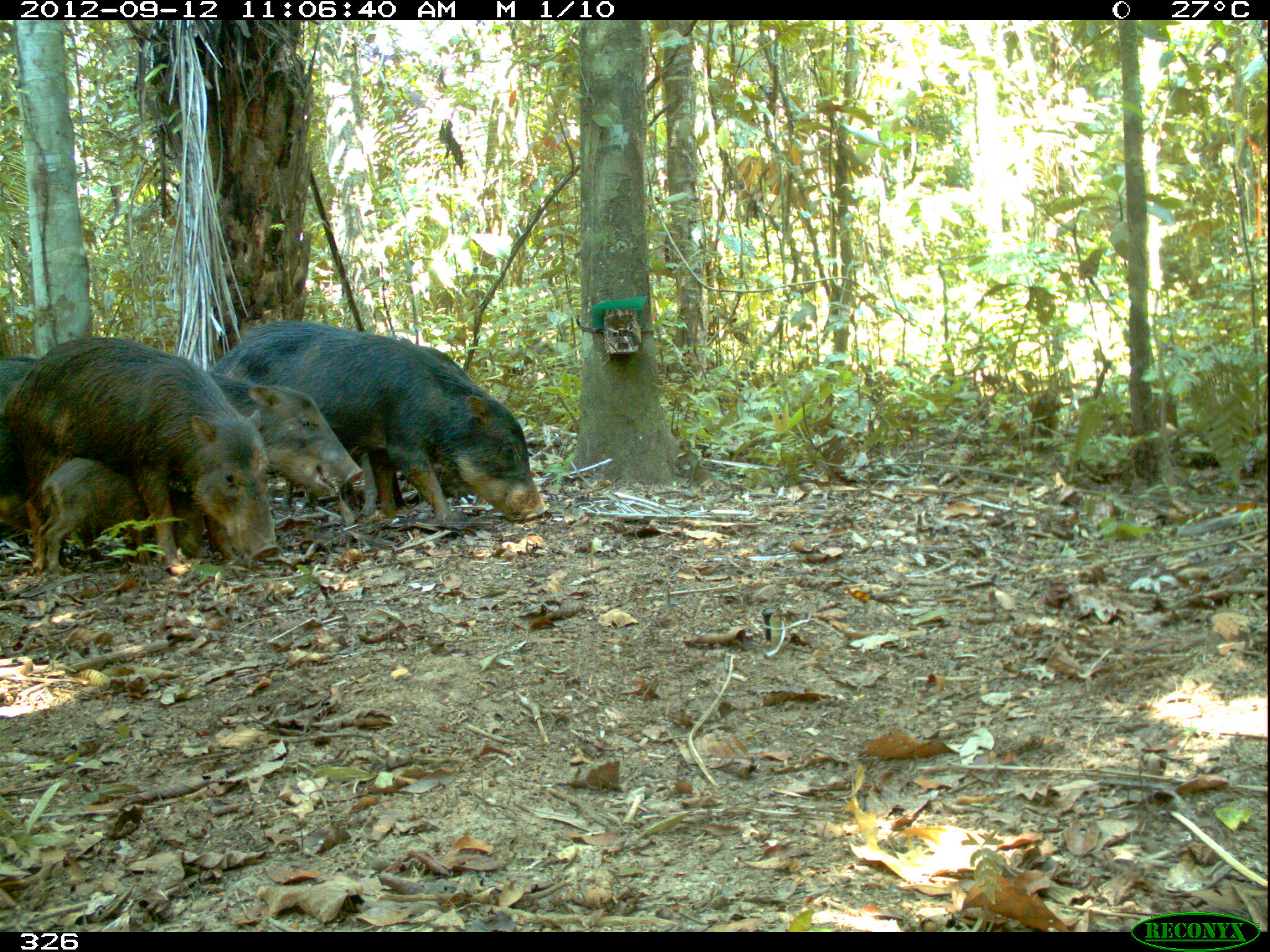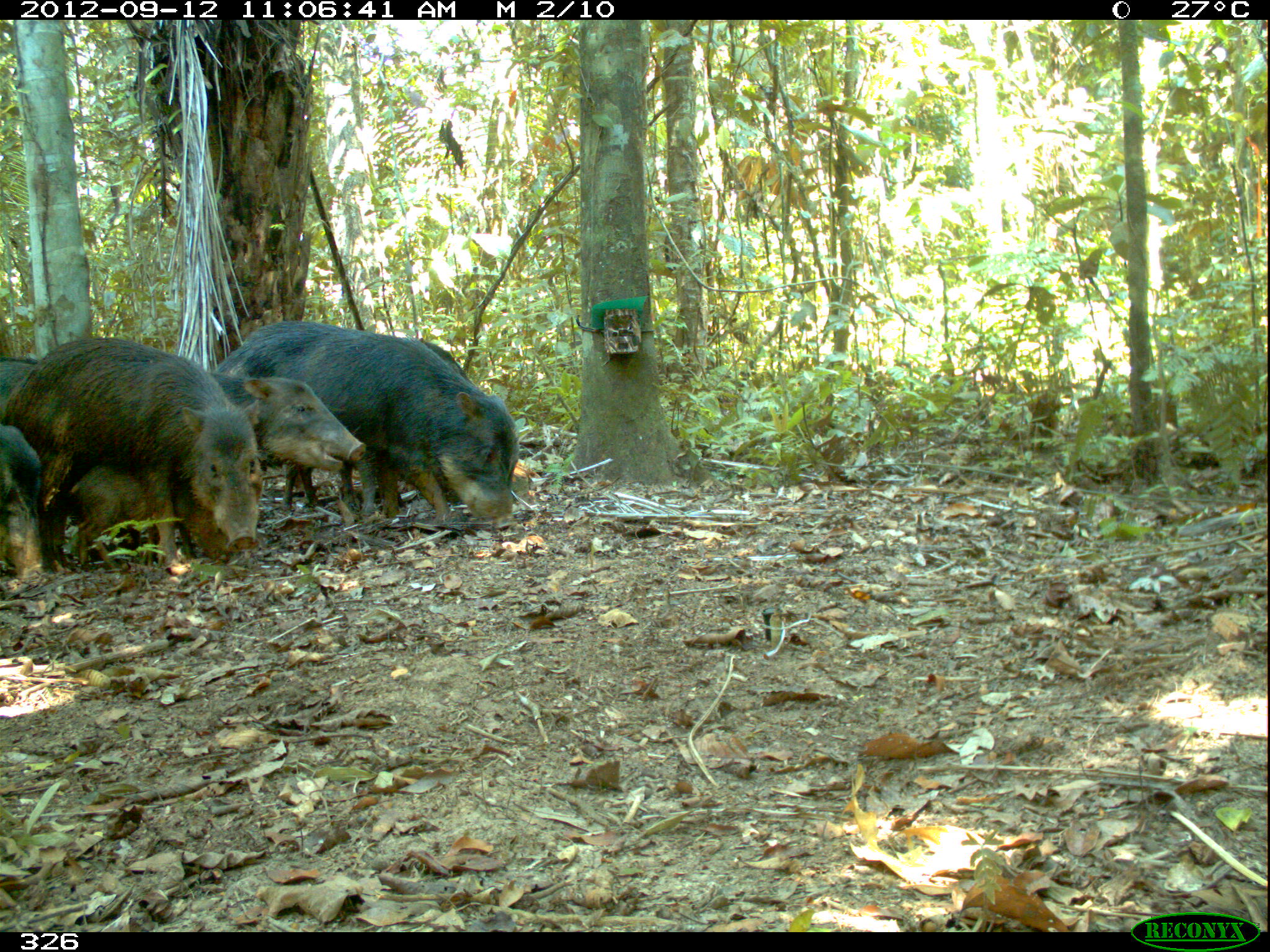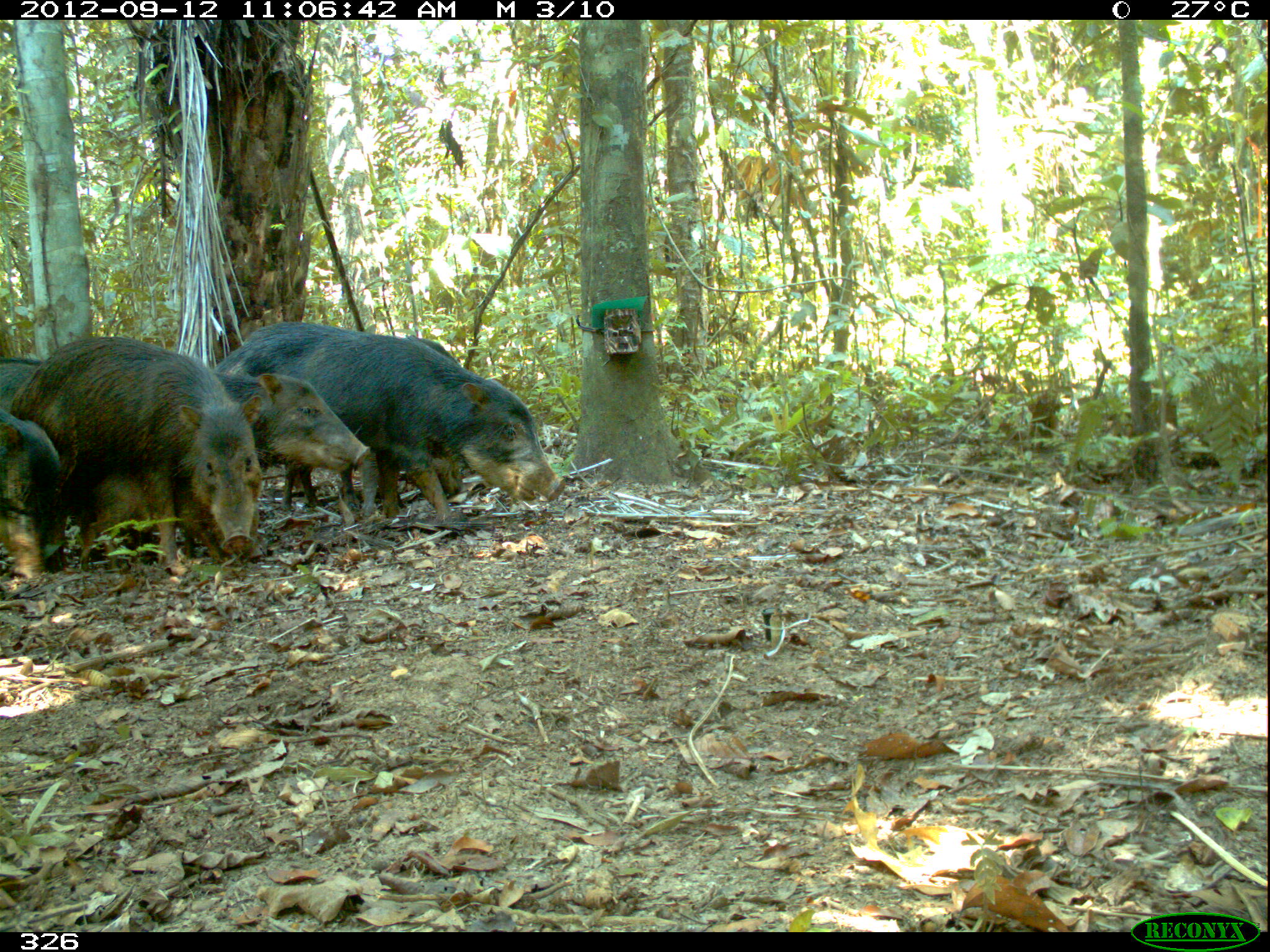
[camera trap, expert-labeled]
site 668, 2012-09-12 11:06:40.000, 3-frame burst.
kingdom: Animalia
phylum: Chordata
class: Mammalia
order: Artiodactyla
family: Tayassuidae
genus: Tayassu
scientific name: Tayassu pecari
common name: white-lipped peccary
Tayassu pecari (white-lipped peccary).